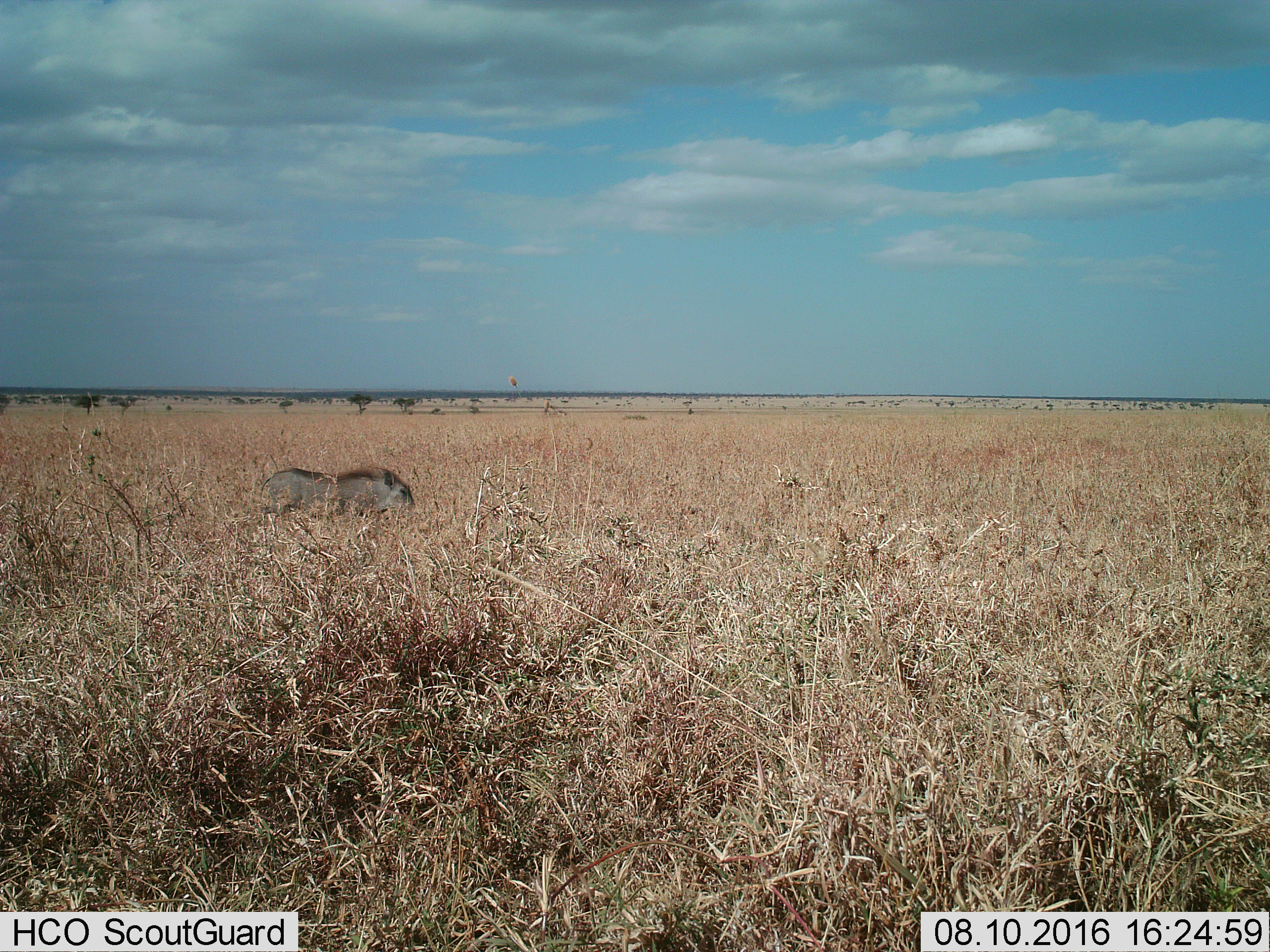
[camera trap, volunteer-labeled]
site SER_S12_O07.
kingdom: Animalia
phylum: Chordata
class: Mammalia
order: Artiodactyla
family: Suidae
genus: Phacochoerus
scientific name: Phacochoerus africanus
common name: warthog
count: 1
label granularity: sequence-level